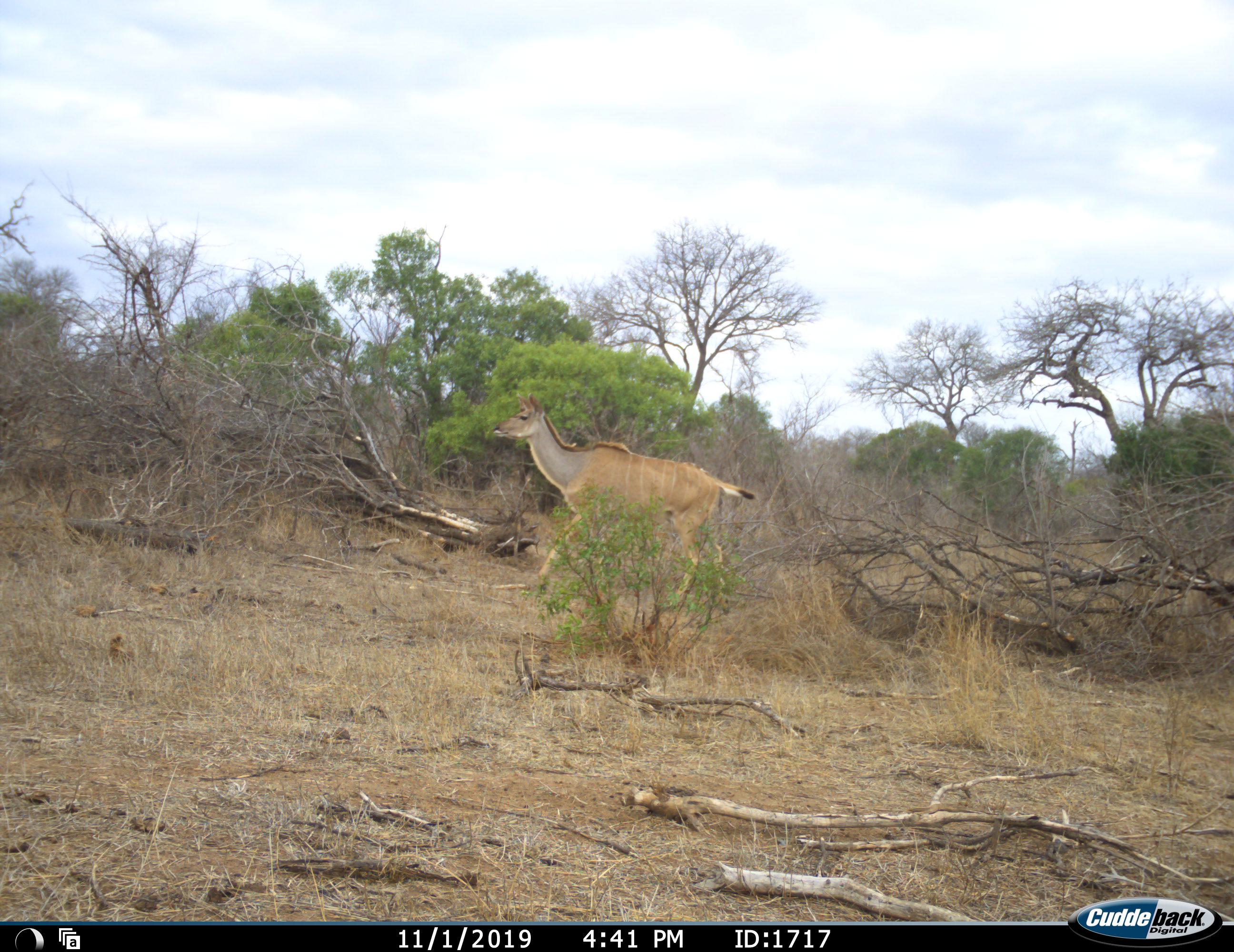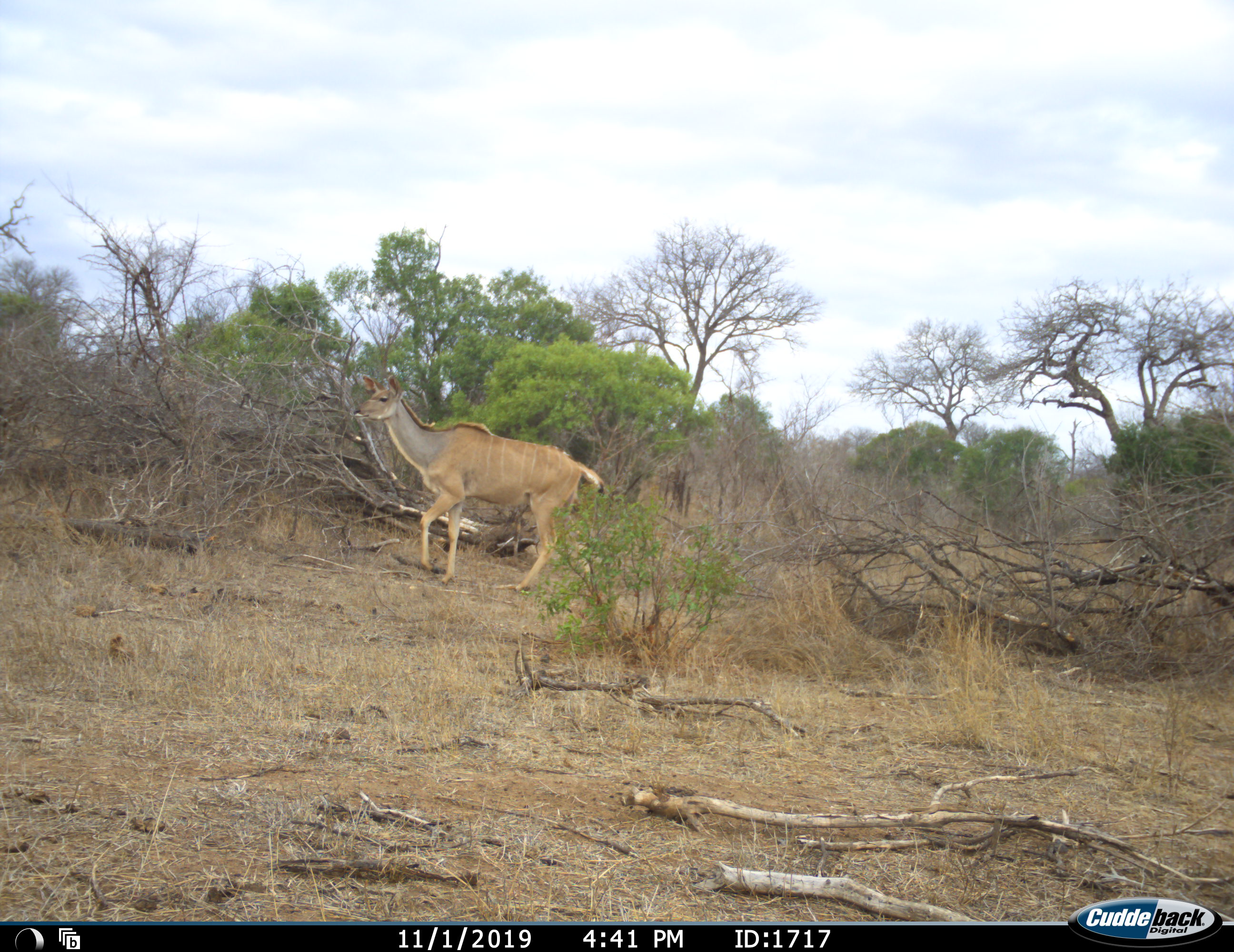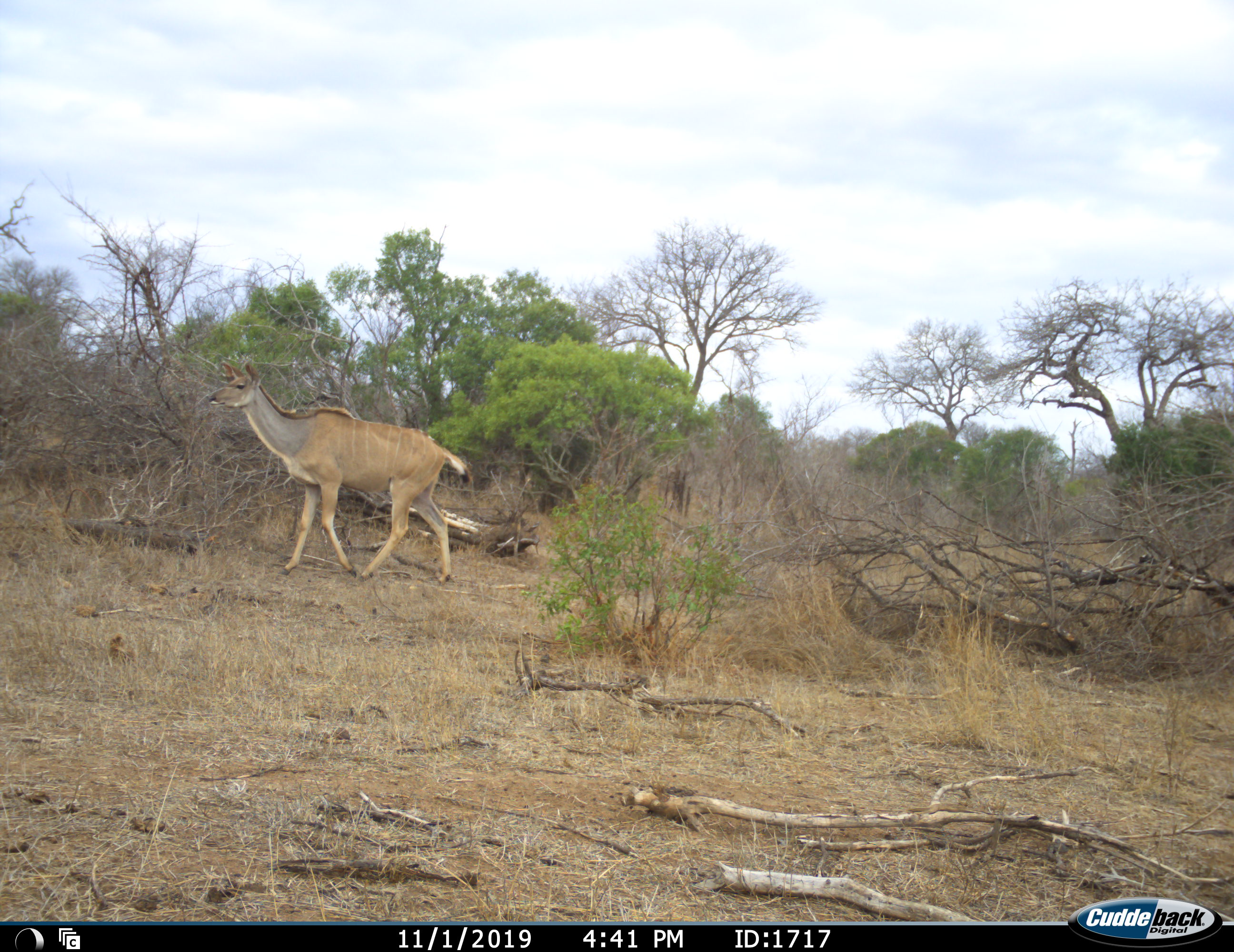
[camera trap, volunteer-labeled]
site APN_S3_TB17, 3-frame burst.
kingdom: Animalia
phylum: Chordata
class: Mammalia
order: Artiodactyla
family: Bovidae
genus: Tragelaphus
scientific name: Tragelaphus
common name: kudu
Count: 1.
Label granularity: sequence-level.